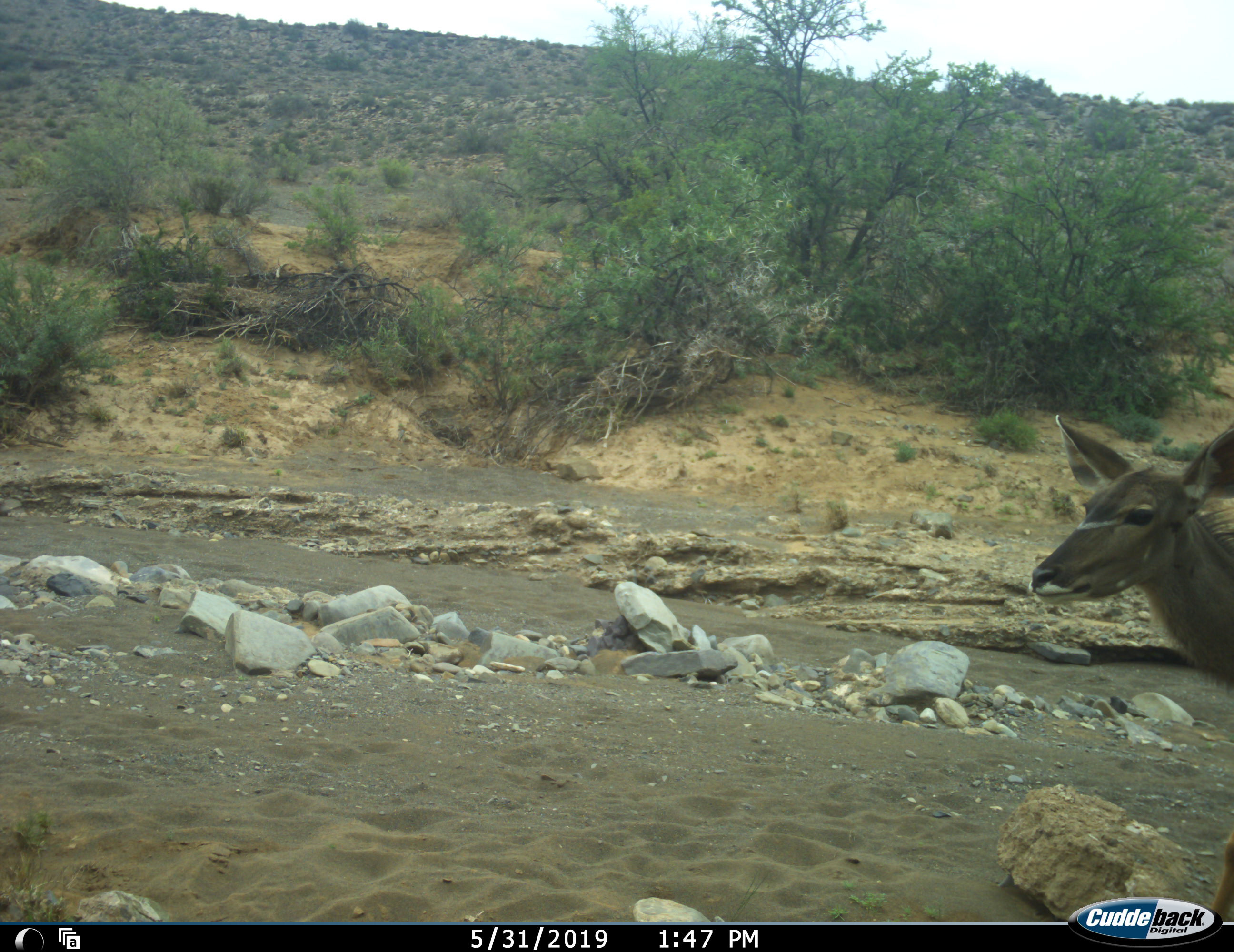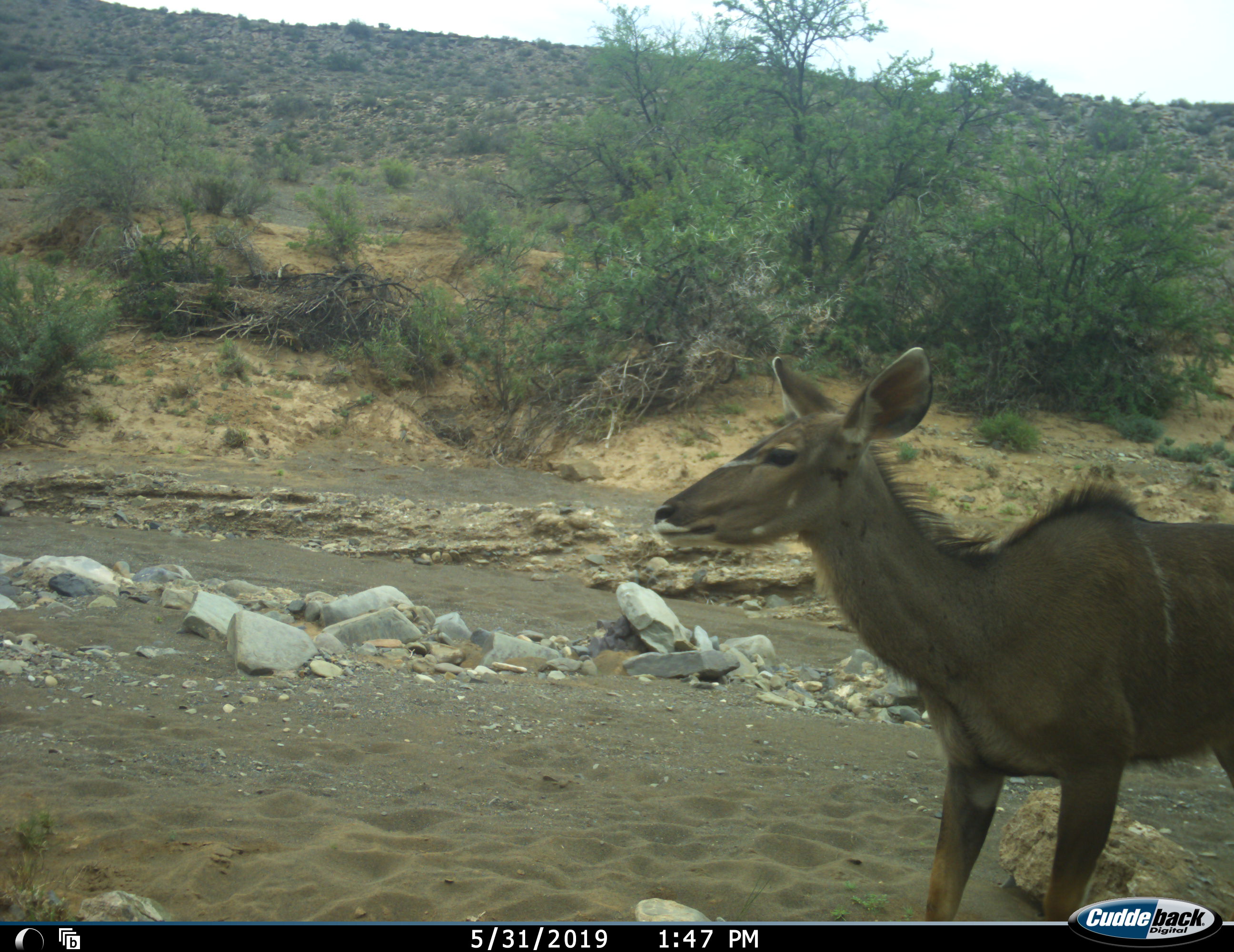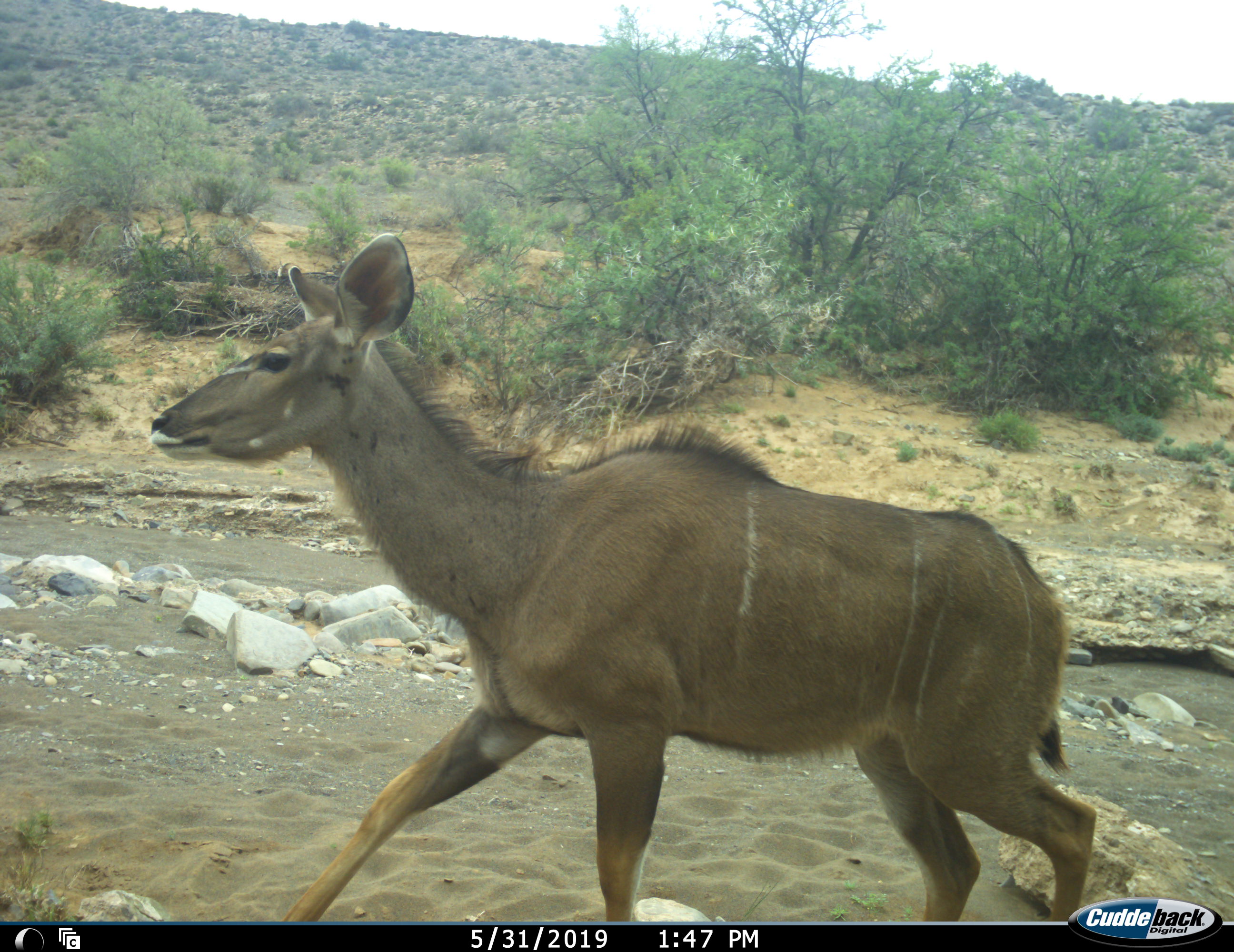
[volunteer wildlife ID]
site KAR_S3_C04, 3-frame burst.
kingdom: Animalia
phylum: Chordata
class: Mammalia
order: Artiodactyla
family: Bovidae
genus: Tragelaphus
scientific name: Tragelaphus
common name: kudu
Kudu (Tragelaphus), count 1. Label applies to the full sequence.